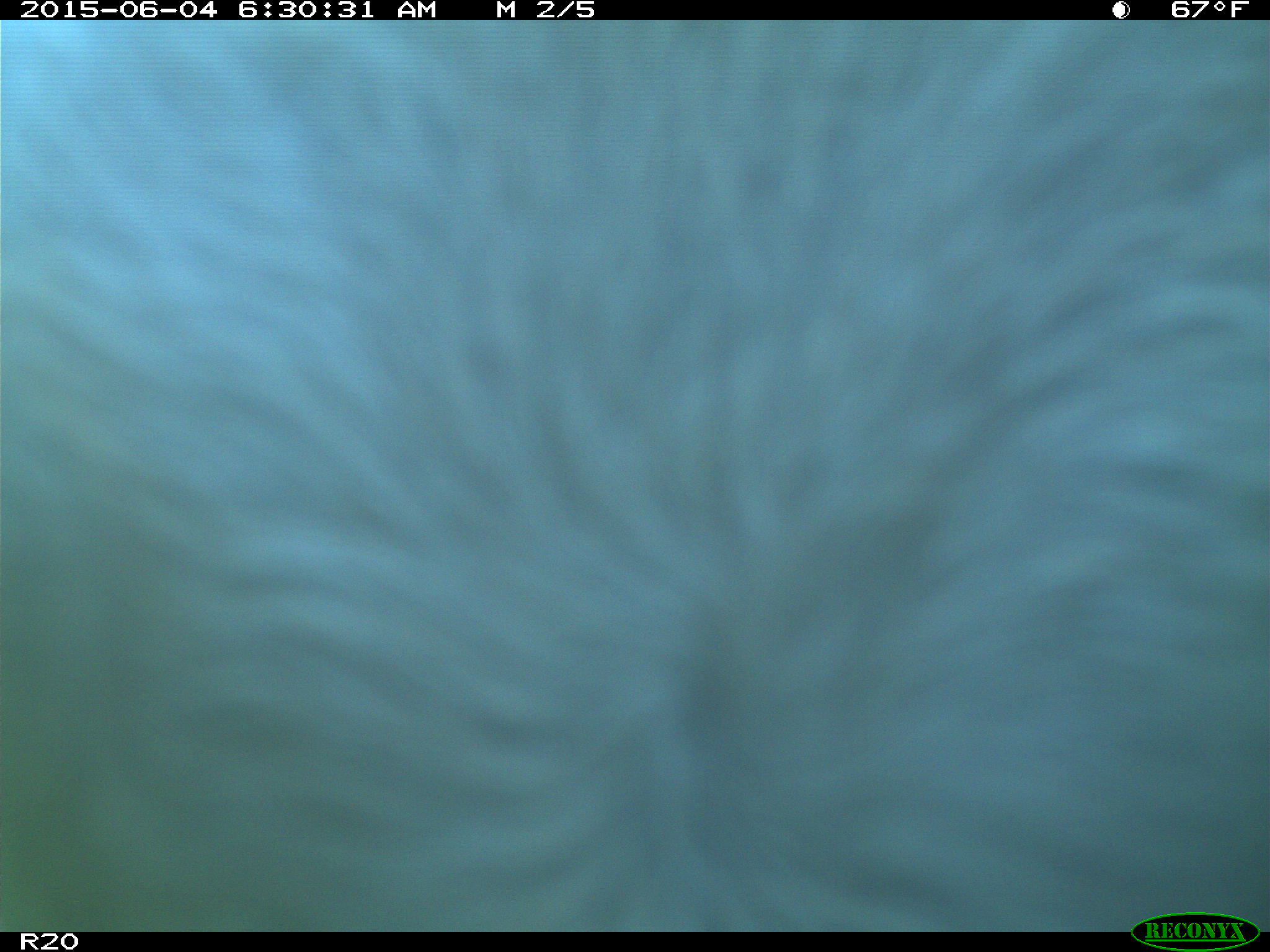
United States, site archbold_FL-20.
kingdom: Animalia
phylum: Chordata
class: Mammalia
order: Artiodactyla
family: Bovidae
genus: Bos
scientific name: Bos taurus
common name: domestic cow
Bos taurus (domestic cow).